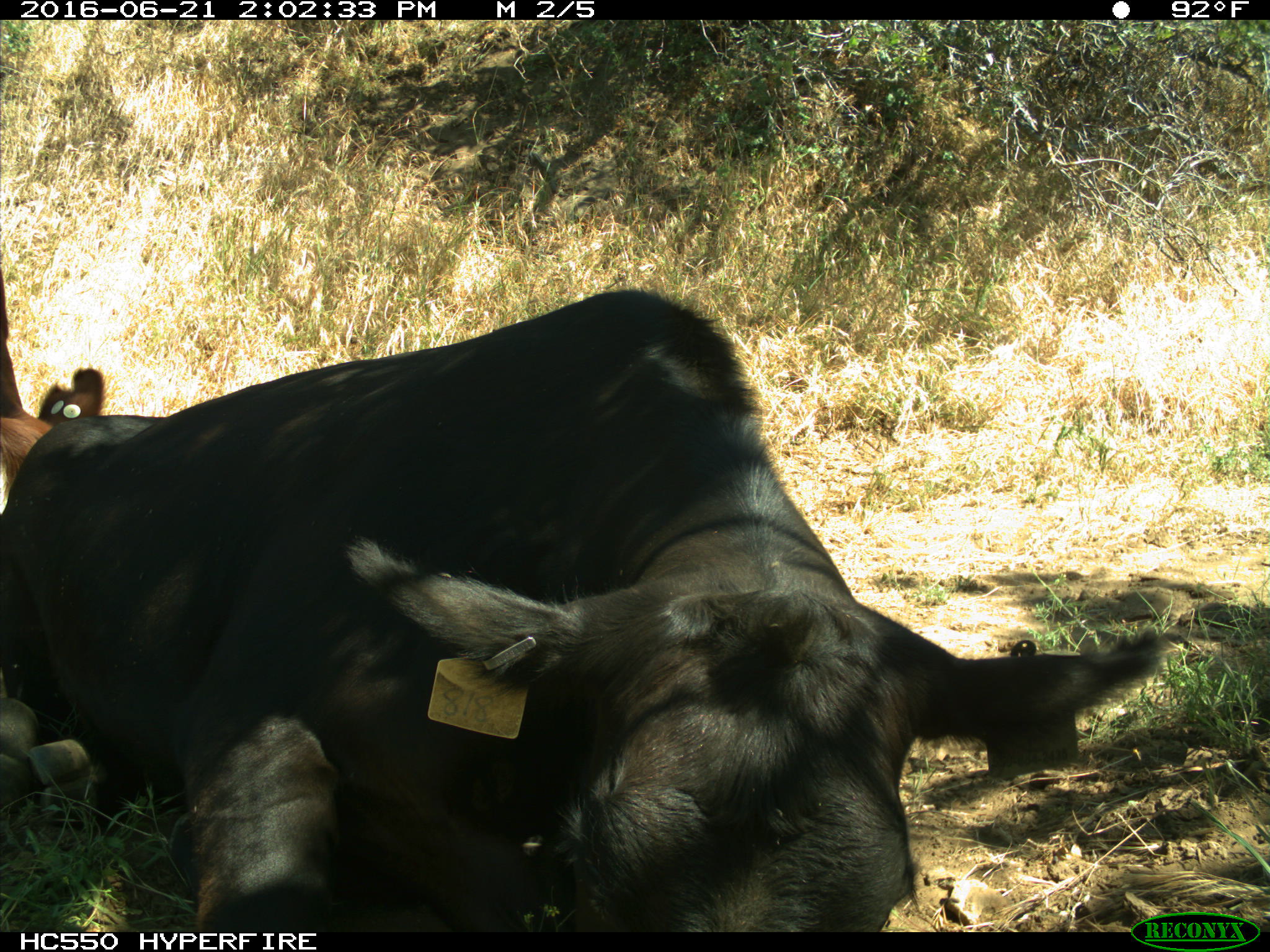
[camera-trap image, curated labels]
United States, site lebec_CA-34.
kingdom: Animalia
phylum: Chordata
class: Mammalia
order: Artiodactyla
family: Bovidae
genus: Bos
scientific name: Bos taurus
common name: domestic cow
Bos taurus (domestic cow).